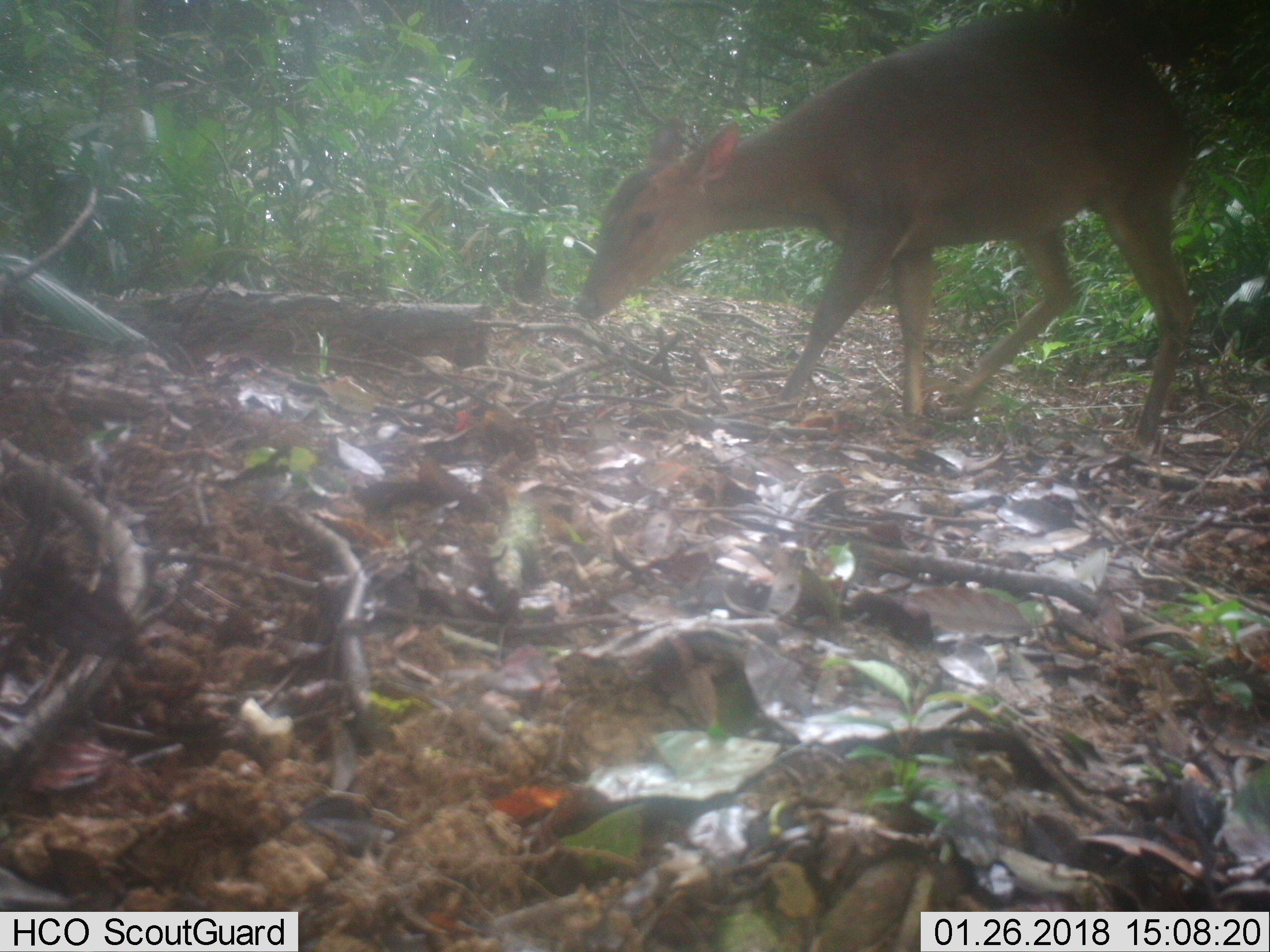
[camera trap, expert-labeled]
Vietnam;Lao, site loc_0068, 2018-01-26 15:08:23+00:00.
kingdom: Animalia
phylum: Chordata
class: Mammalia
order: Artiodactyla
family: Cervidae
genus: Muntiacus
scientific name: Muntiacus vuquangensis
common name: large-antlered muntjac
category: large antlered muntjac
Large antlered muntjac (large-antlered muntjac) (Muntiacus vuquangensis). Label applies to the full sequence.